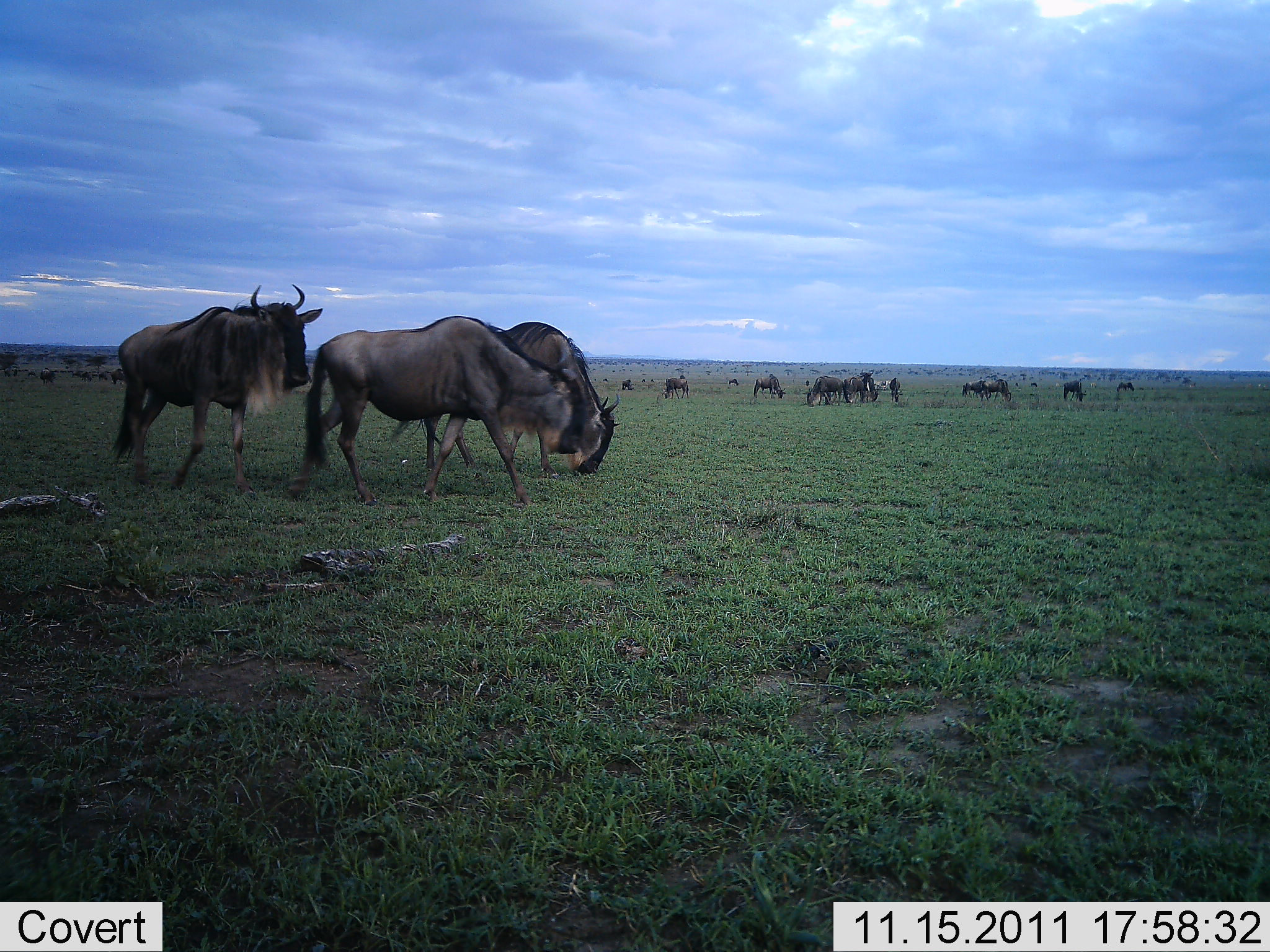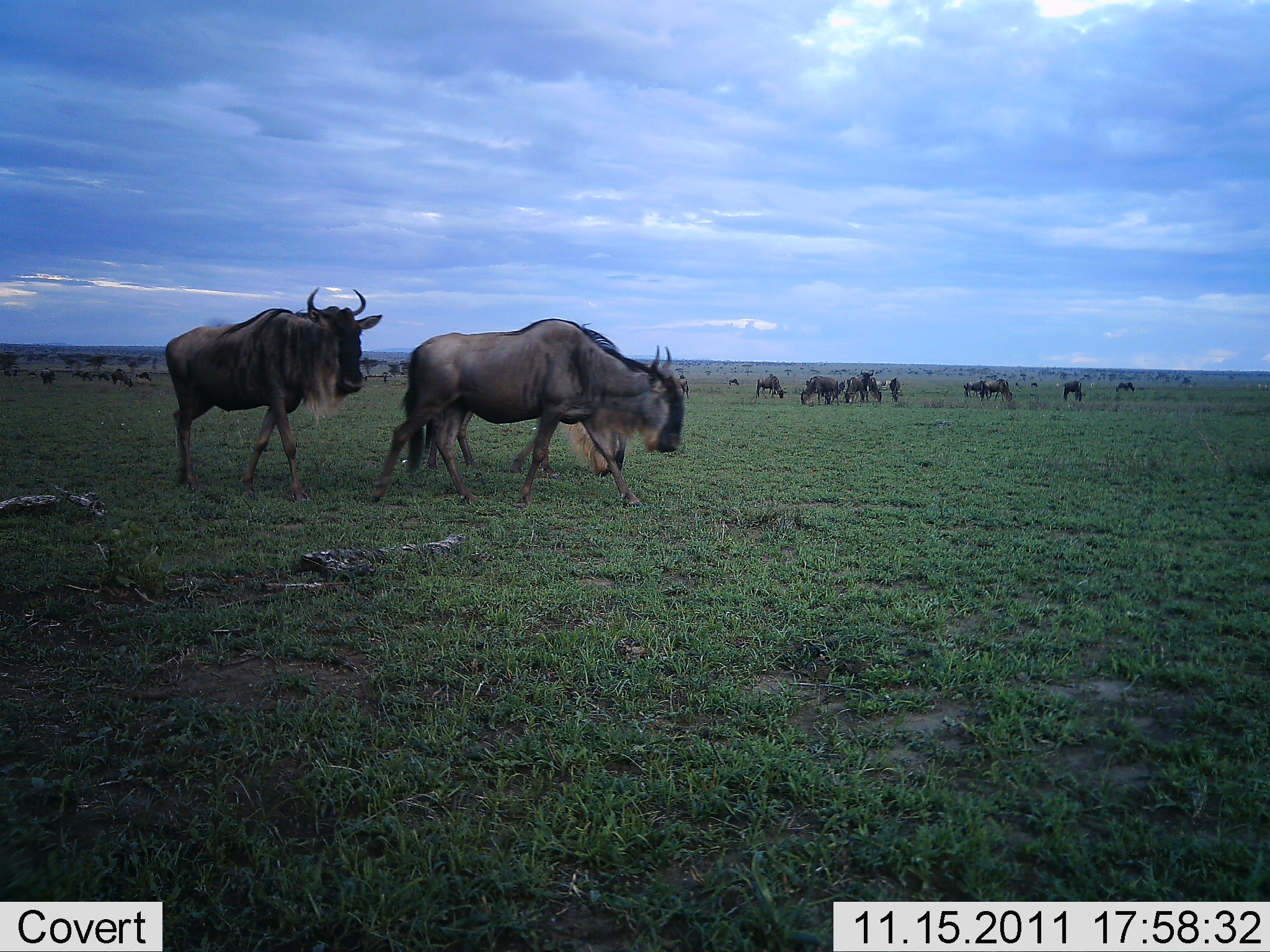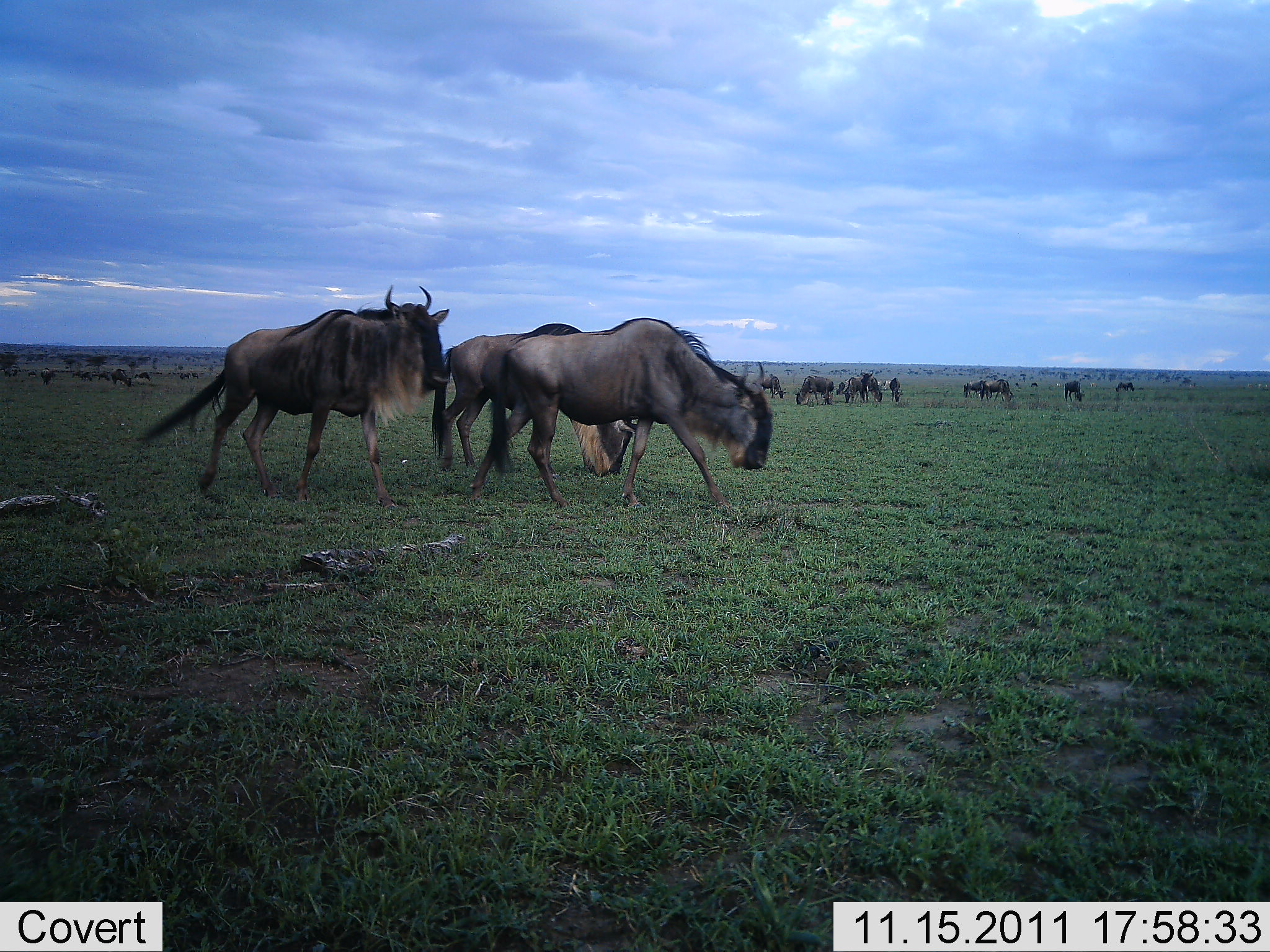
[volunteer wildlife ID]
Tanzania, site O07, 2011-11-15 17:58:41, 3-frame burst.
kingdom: Animalia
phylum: Chordata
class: Mammalia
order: Artiodactyla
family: Bovidae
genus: Connochaetes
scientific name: Connochaetes taurinus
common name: blue wildebeest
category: wildebeest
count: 11-50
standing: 55%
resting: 0%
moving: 91%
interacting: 9%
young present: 0%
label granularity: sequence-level